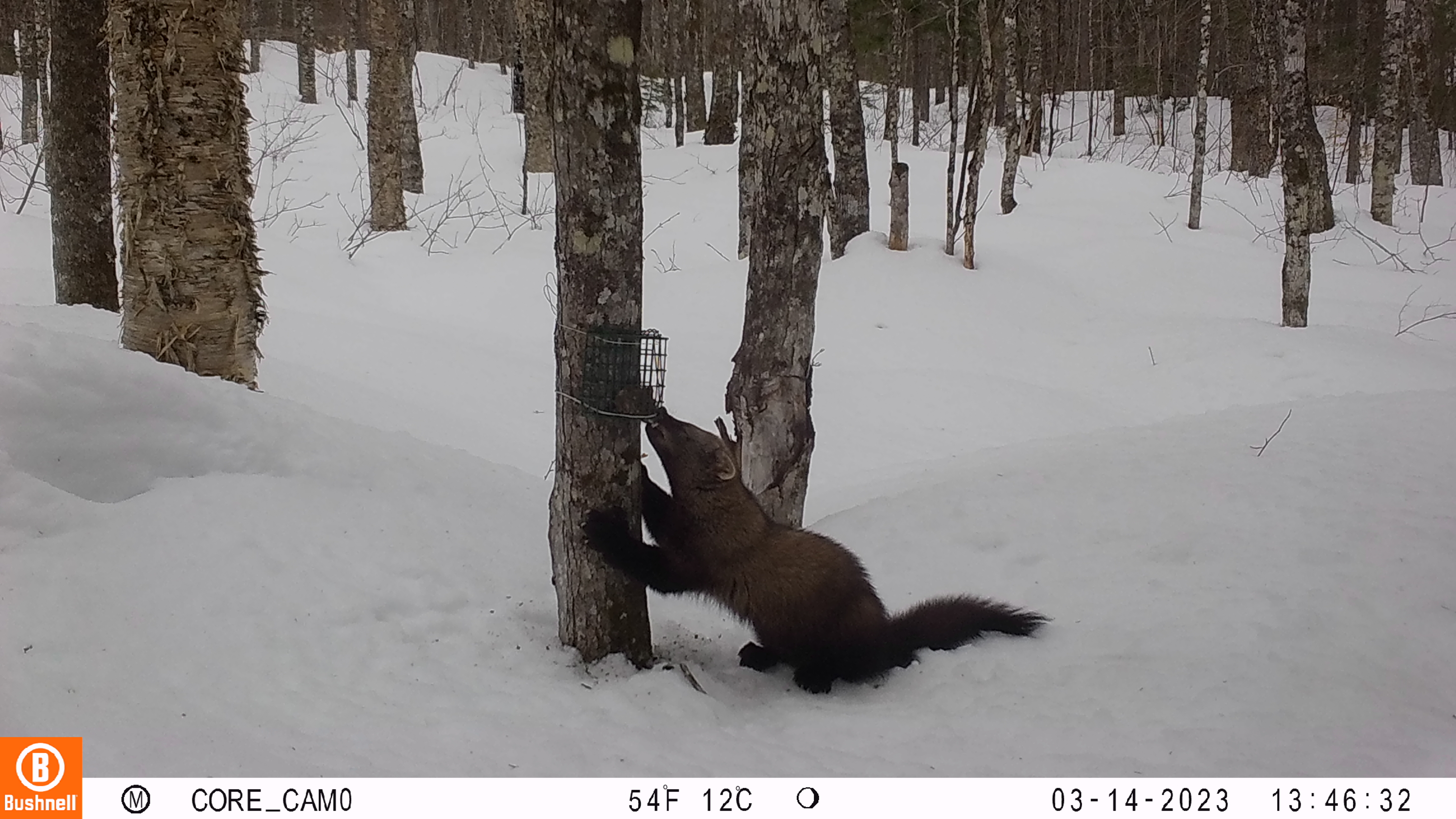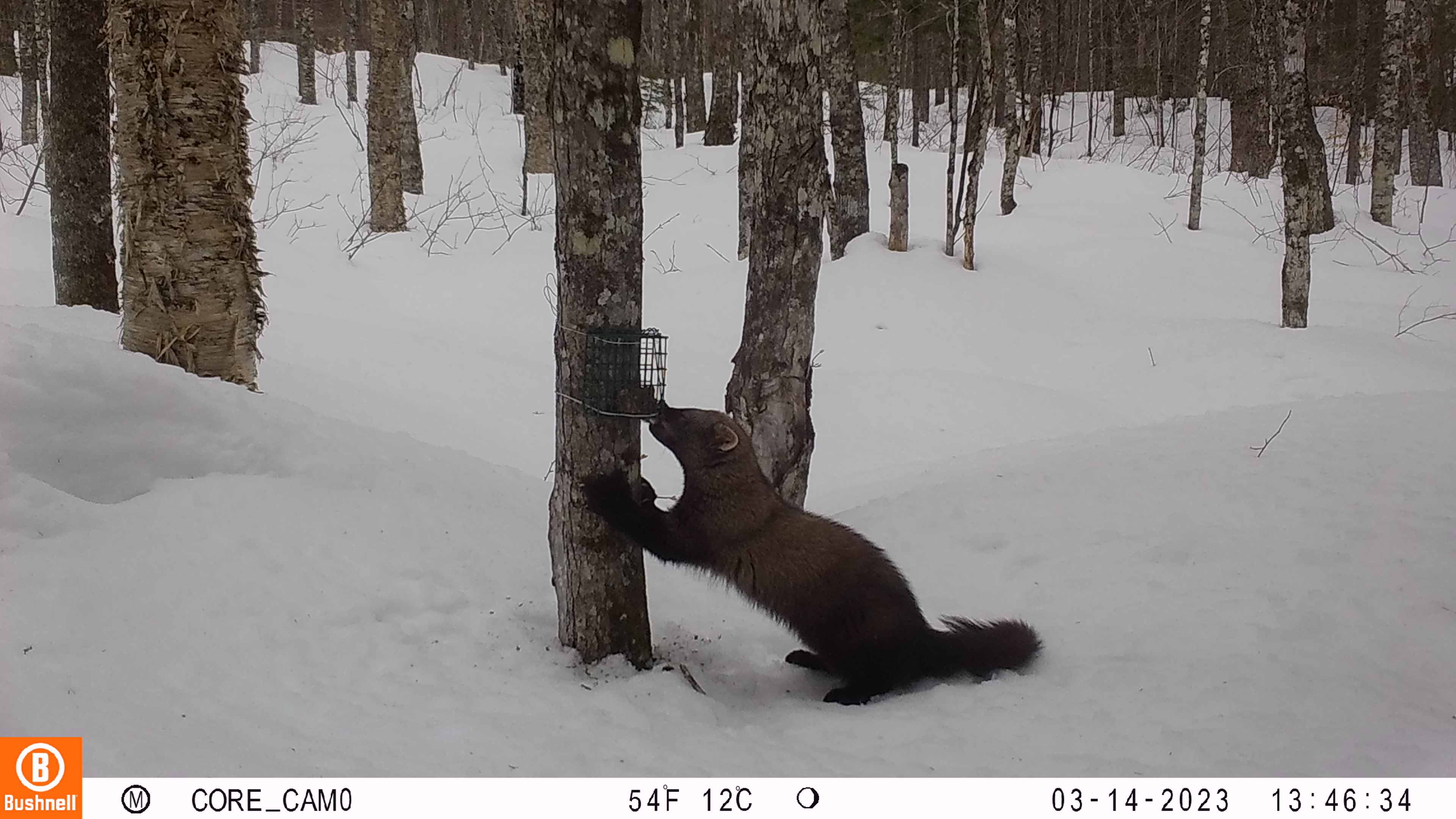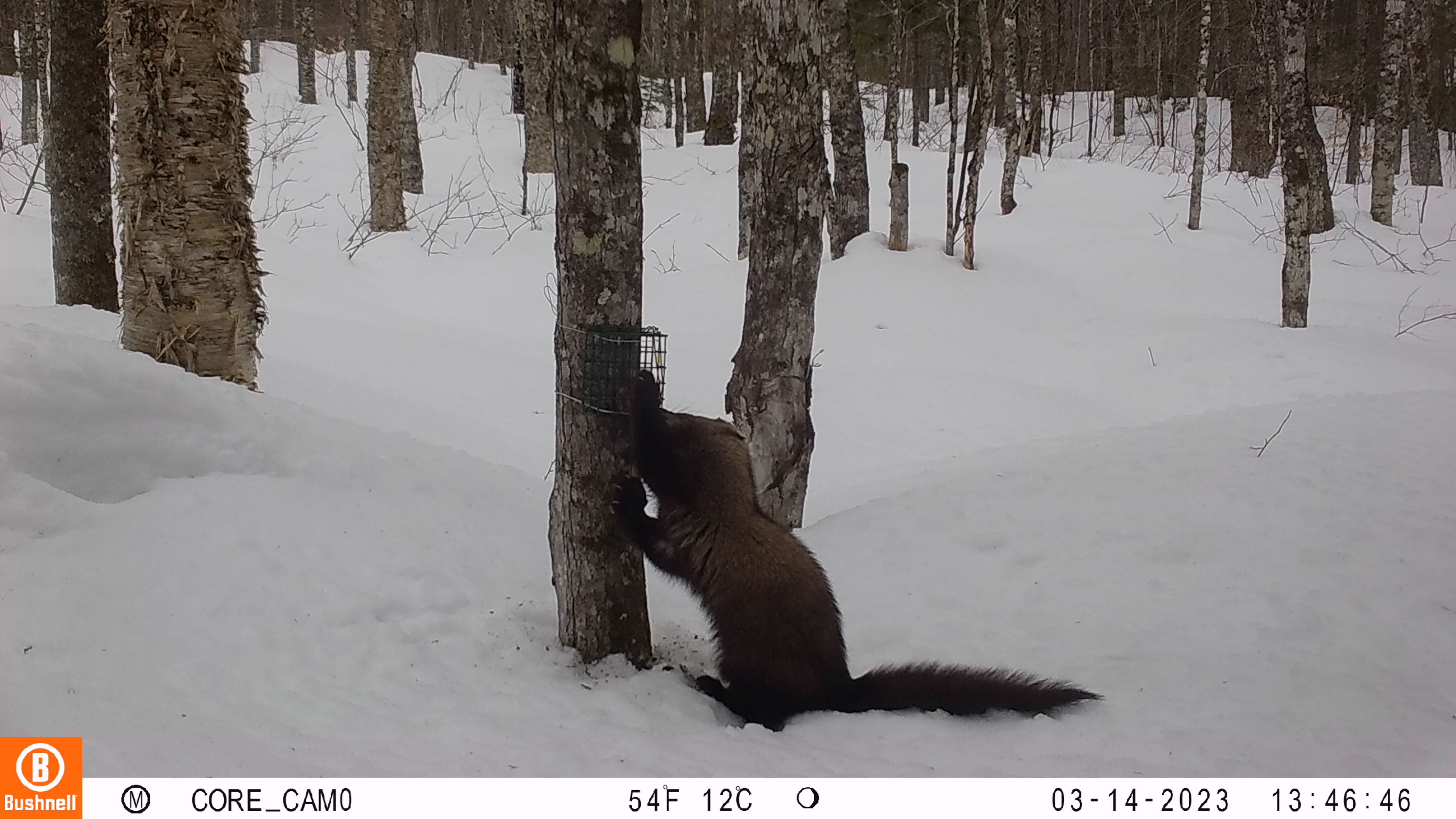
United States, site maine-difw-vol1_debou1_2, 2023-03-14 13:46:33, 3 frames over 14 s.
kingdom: Animalia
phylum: Chordata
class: Mammalia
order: Carnivora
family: Mustelidae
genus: Pekania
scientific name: Pekania pennanti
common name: fisher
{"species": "fisher (Pekania pennanti)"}